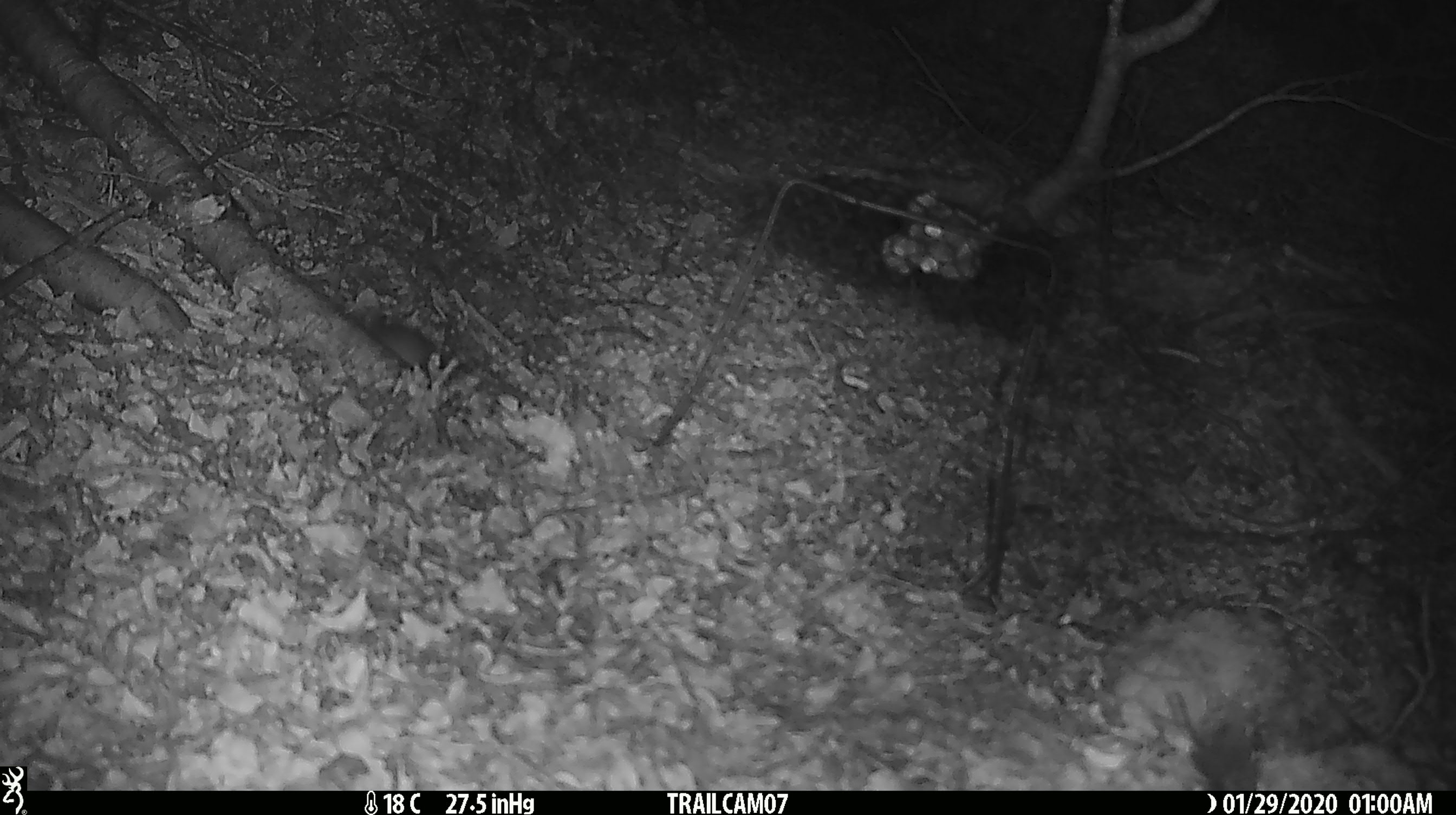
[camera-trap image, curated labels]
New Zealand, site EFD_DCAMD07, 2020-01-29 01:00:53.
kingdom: Animalia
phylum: Chordata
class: Mammalia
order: Rodentia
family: Muridae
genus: Mus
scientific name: Mus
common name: mouse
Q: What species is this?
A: Mouse (Mus).